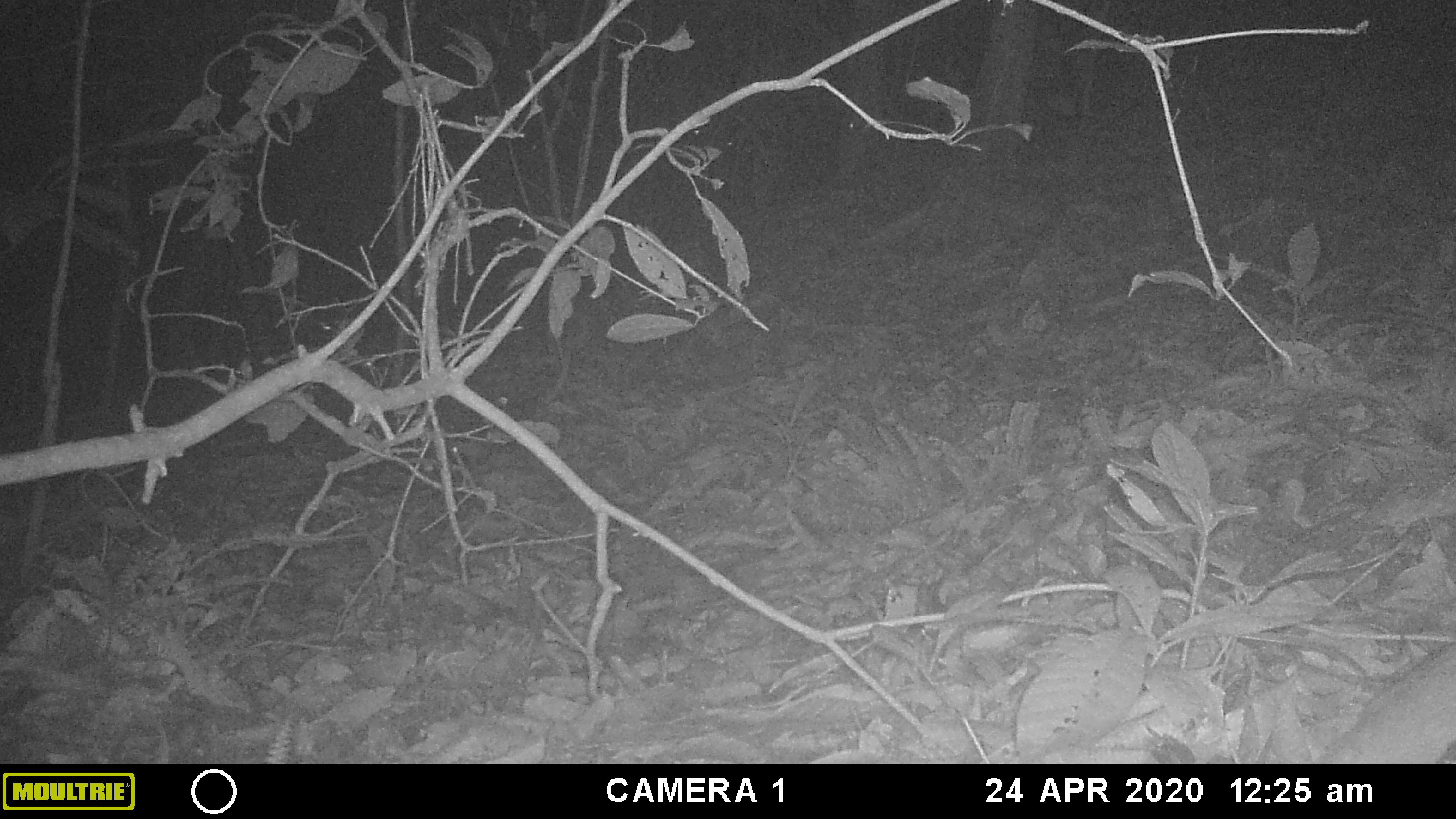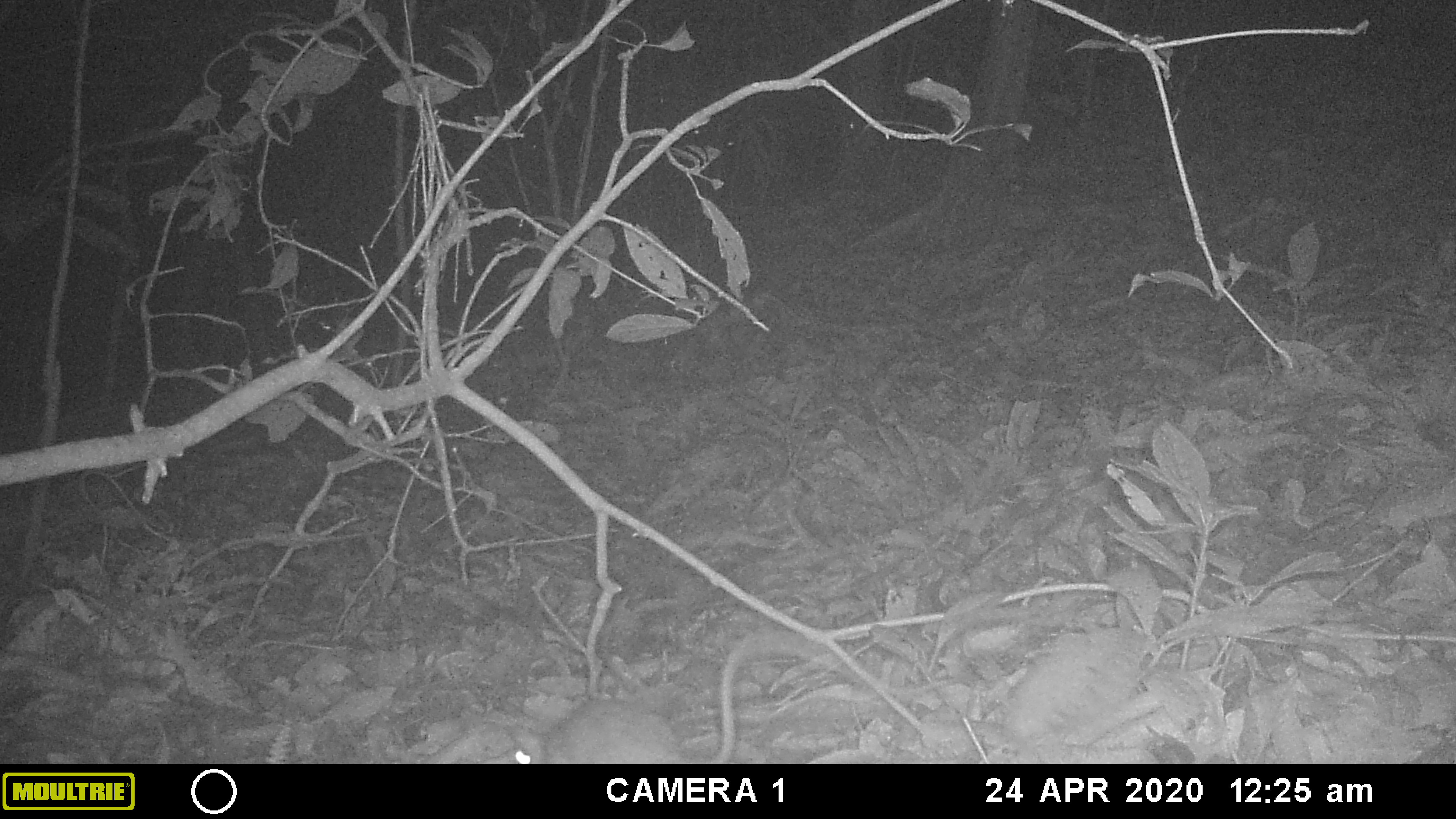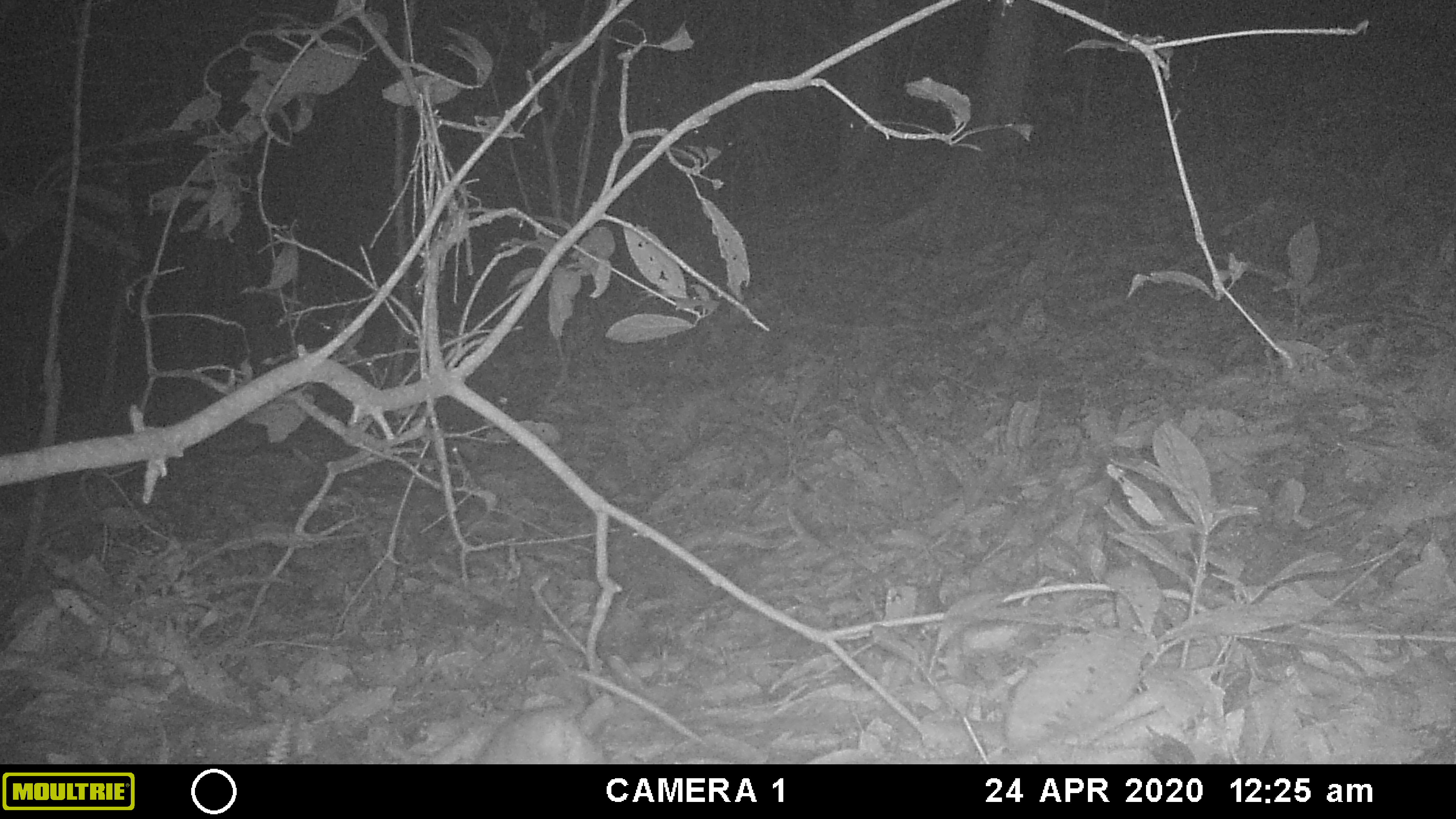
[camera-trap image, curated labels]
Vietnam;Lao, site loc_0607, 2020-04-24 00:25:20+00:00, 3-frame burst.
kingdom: Animalia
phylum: Chordata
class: Mammalia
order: Rodentia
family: Muridae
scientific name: Muridae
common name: old-world mice and rats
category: unidentified murid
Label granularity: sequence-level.